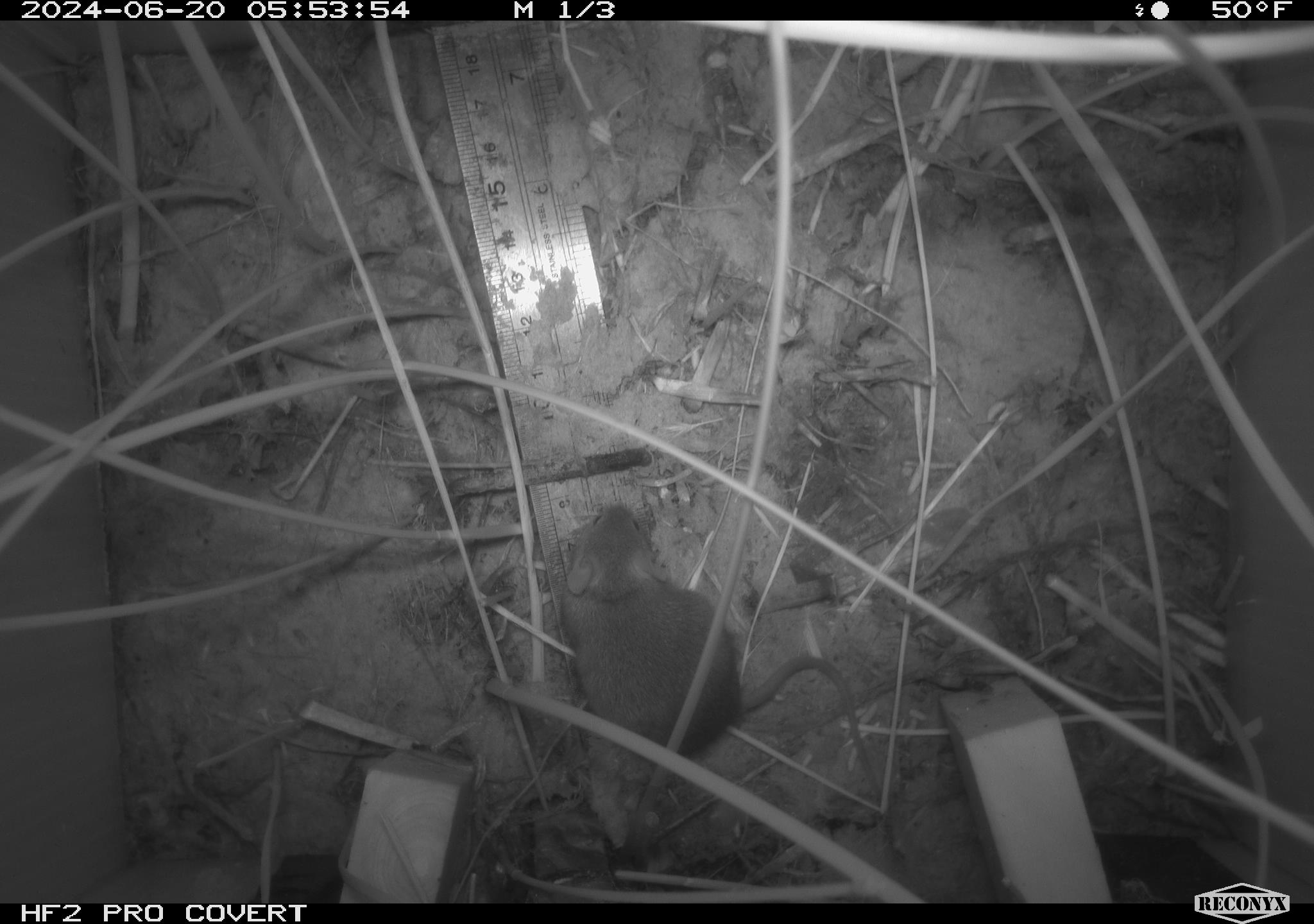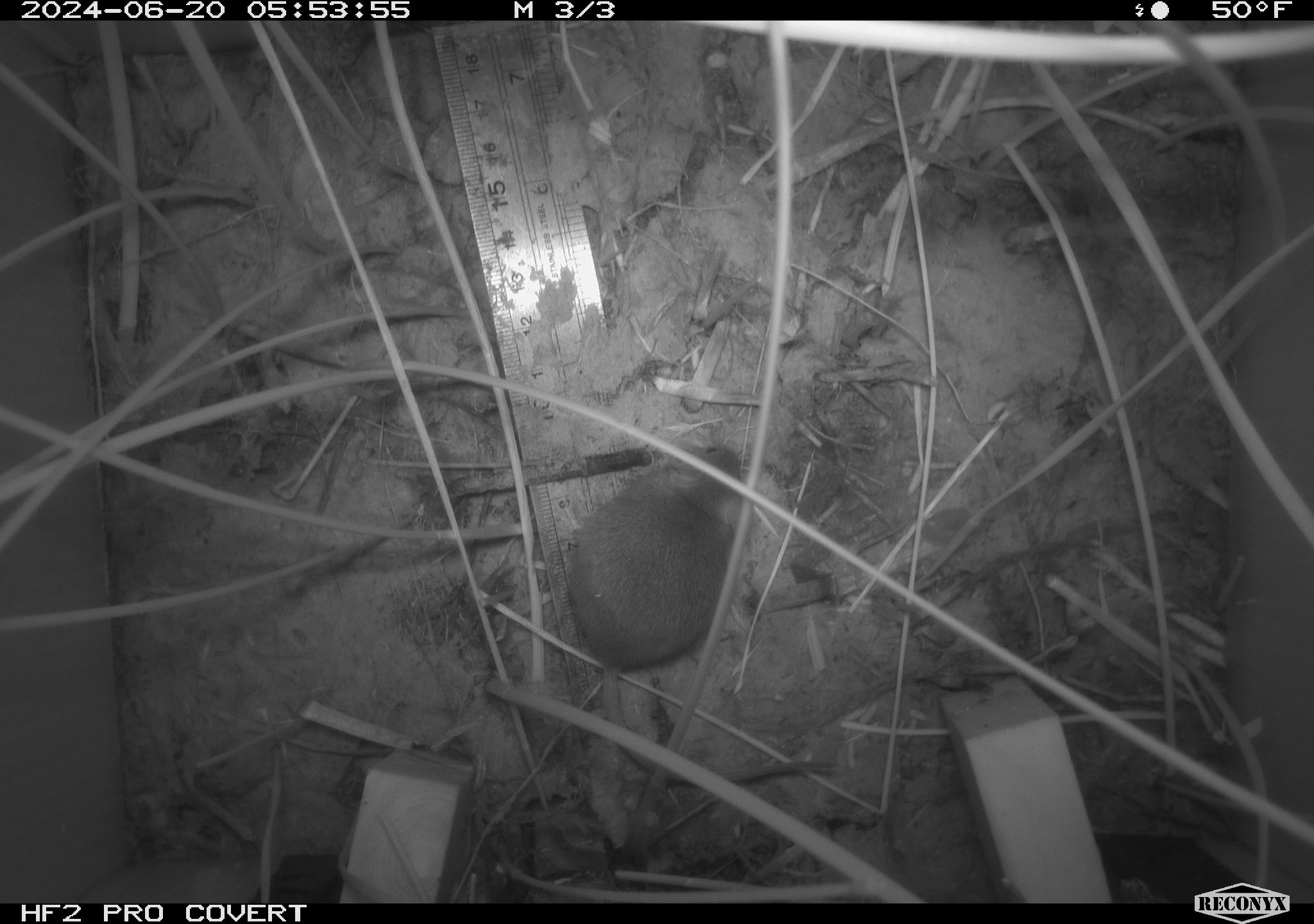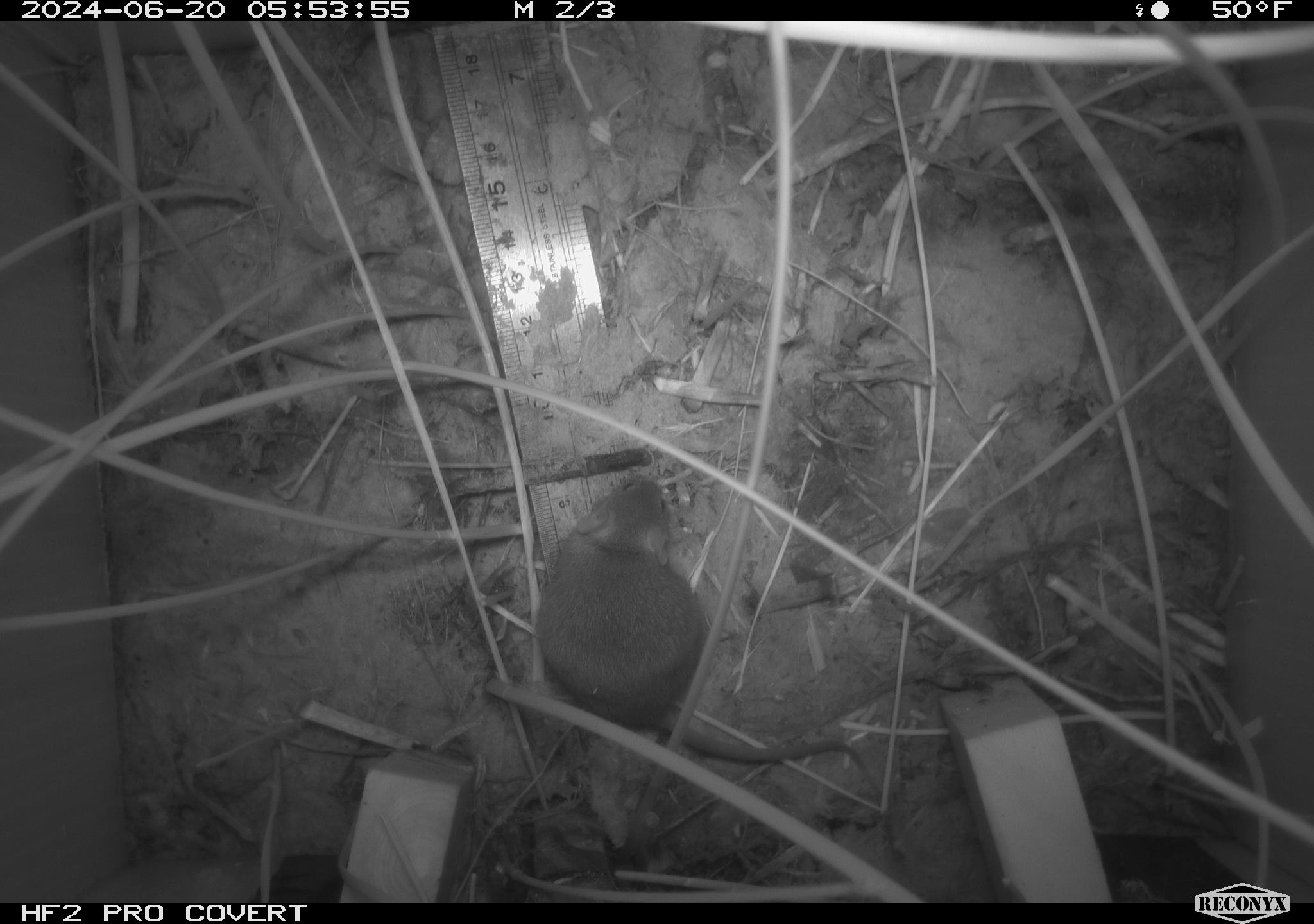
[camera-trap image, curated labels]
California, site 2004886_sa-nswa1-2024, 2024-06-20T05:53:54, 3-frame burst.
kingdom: Animalia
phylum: Chordata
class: Mammalia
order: Rodentia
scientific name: Rodentia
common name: rodent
Rodent (Rodentia).